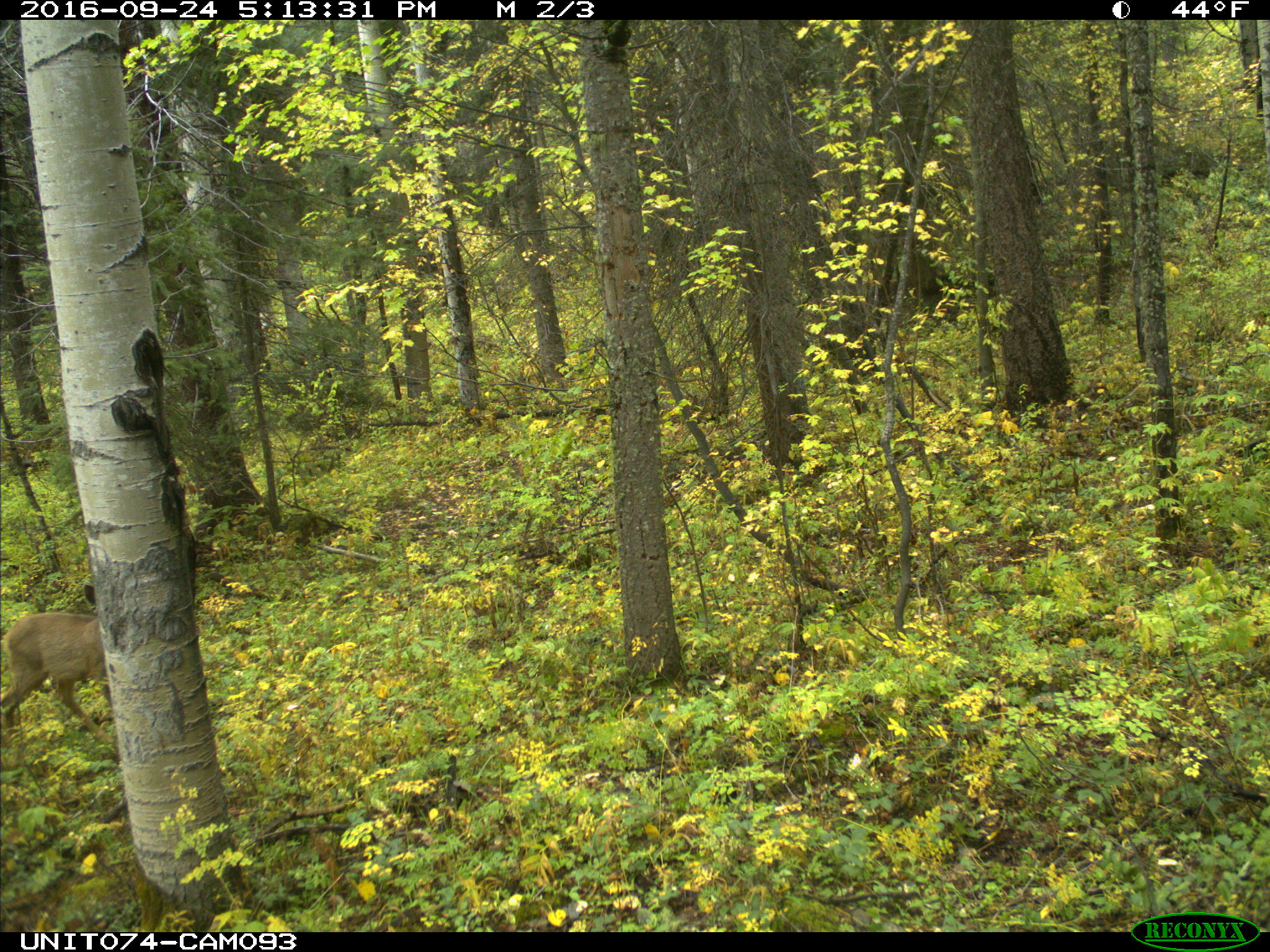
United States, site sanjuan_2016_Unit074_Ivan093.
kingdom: Animalia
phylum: Chordata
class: Mammalia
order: Artiodactyla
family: Cervidae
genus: Odocoileus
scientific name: Odocoileus hemionus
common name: mule deer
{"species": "Odocoileus hemionus (mule deer)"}